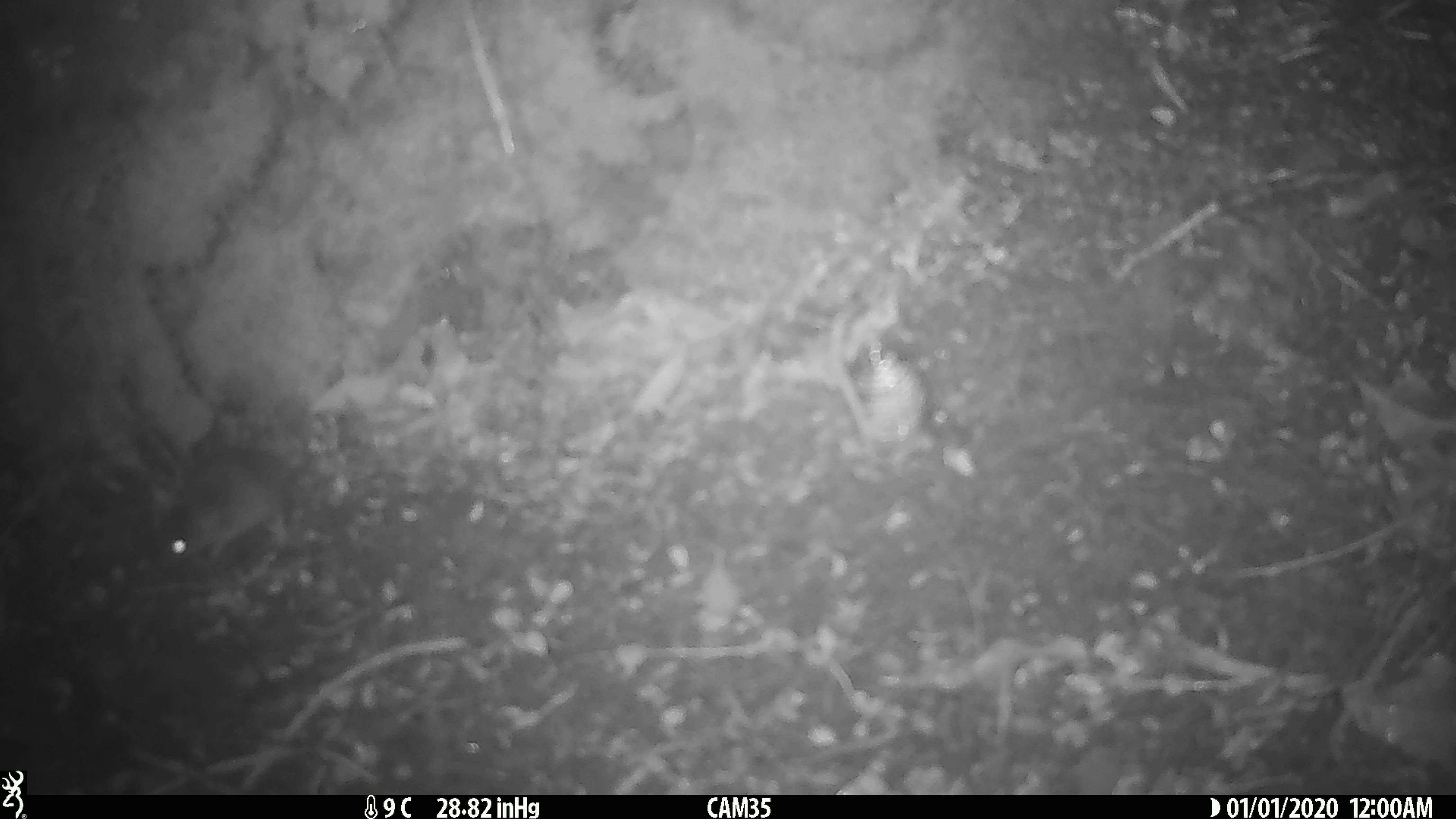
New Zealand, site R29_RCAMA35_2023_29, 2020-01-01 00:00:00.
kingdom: Animalia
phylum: Chordata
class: Mammalia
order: Rodentia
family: Muridae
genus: Mus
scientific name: Mus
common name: mouse